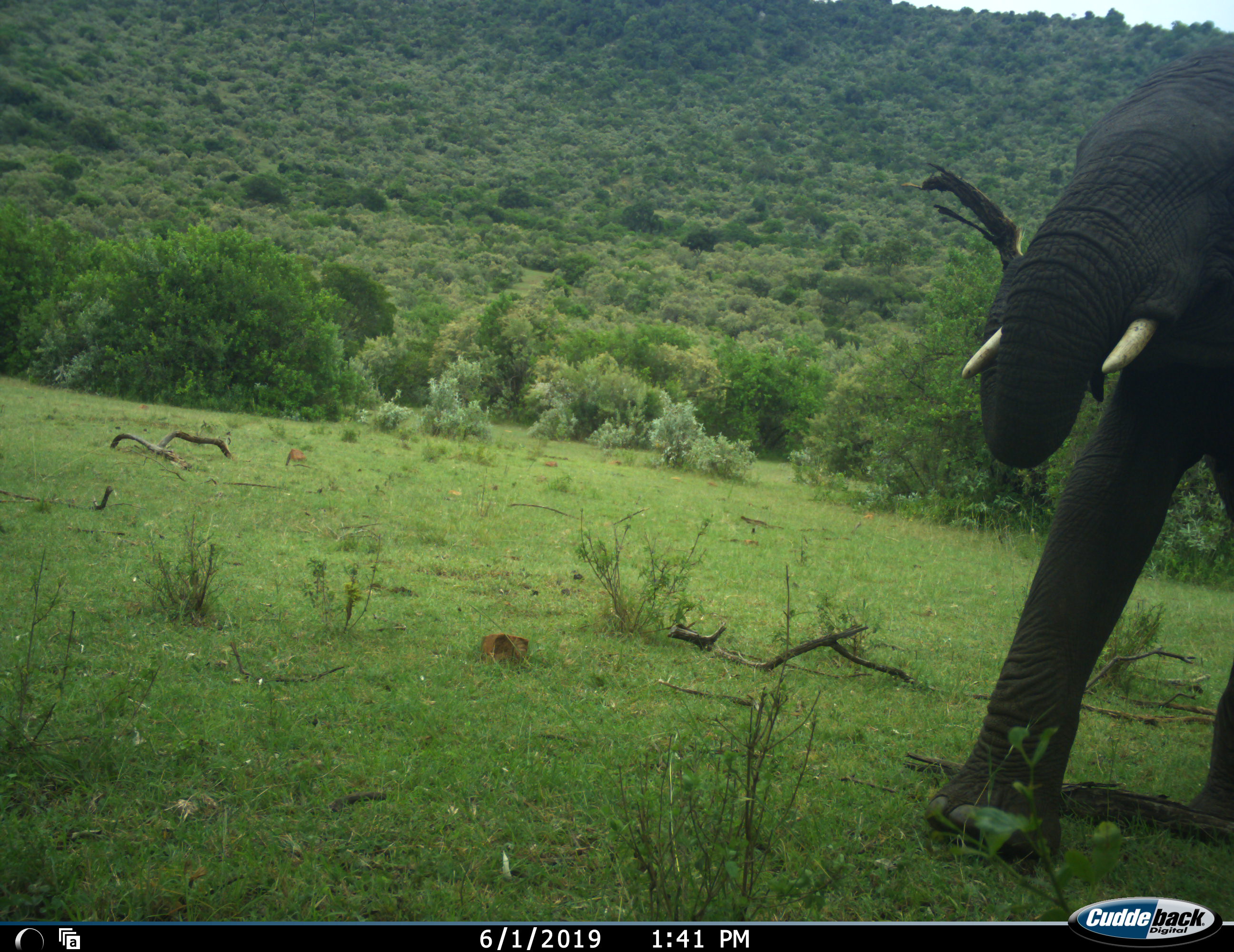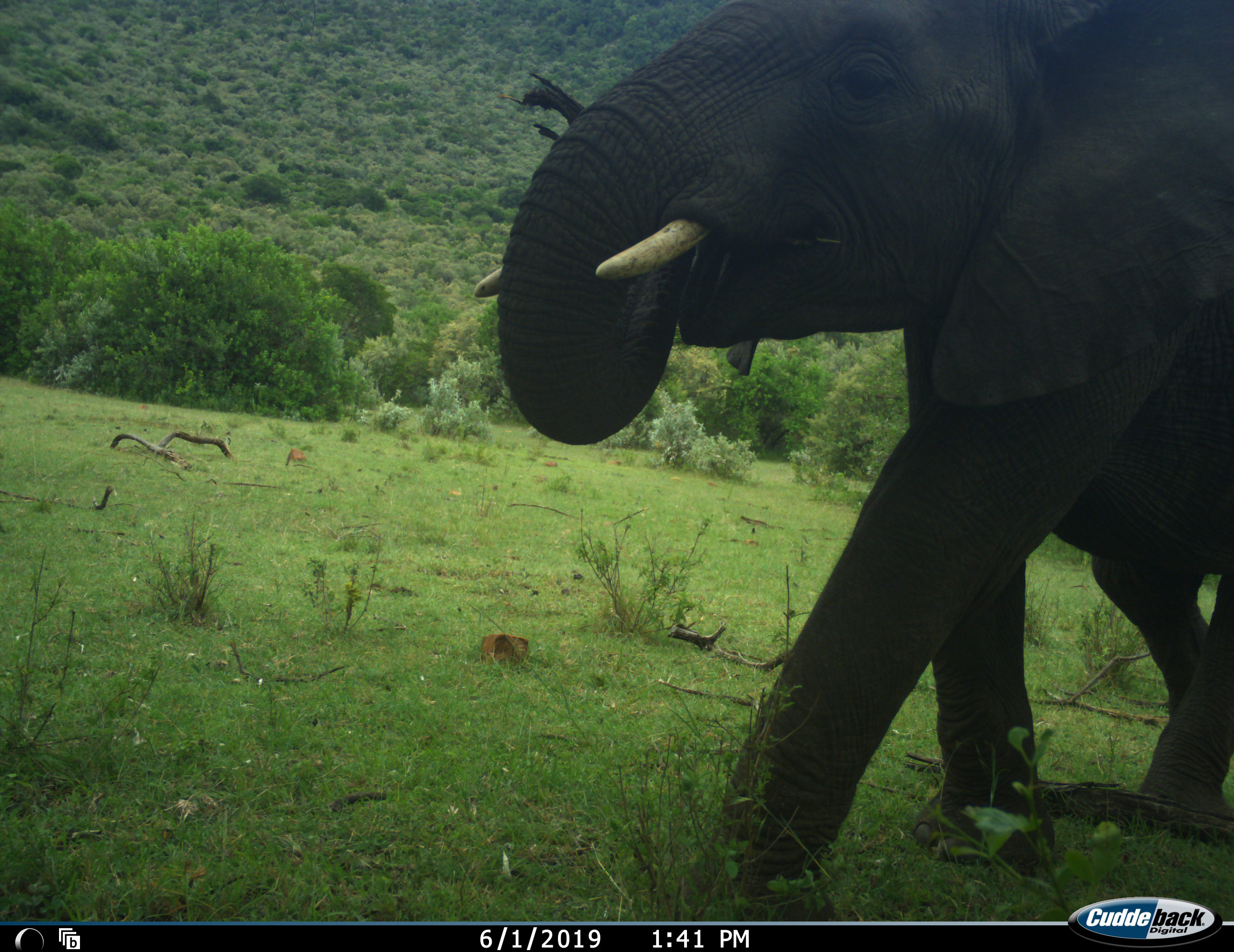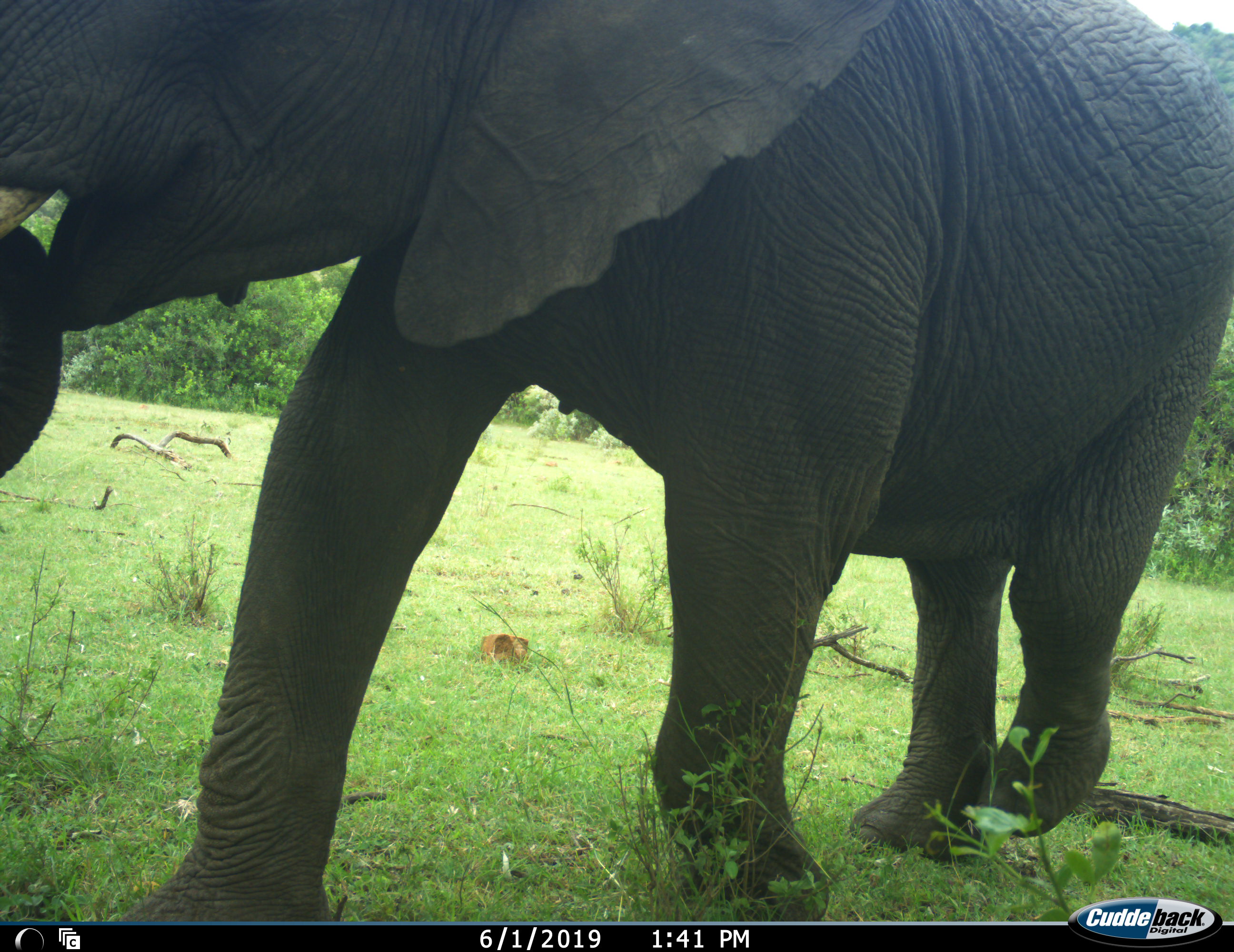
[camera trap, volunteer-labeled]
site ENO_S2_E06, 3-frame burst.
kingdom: Animalia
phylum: Chordata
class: Mammalia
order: Proboscidea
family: Elephantidae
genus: Loxodonta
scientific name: Loxodonta africana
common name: african bush elephant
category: elephant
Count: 1.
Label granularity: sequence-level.